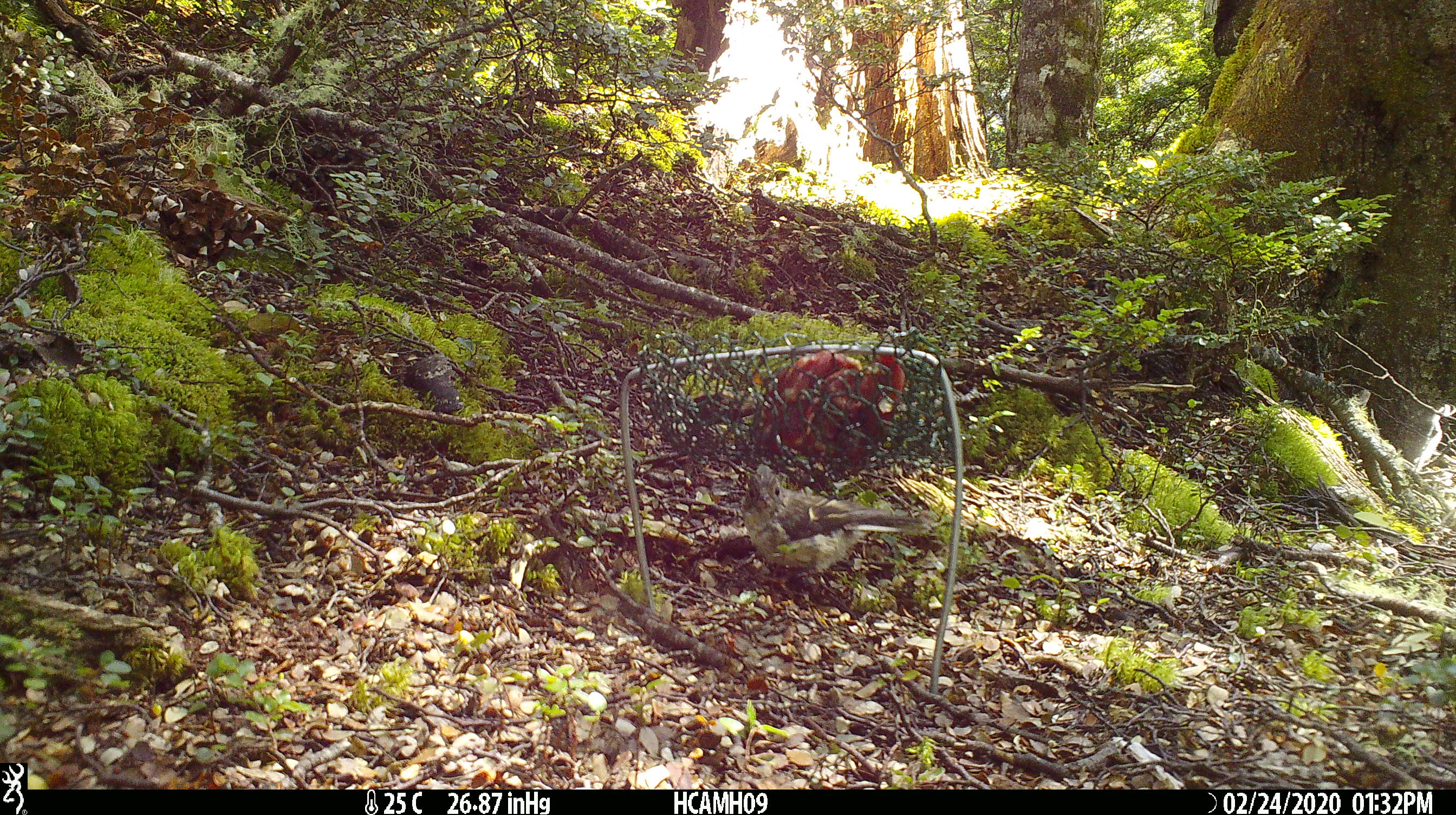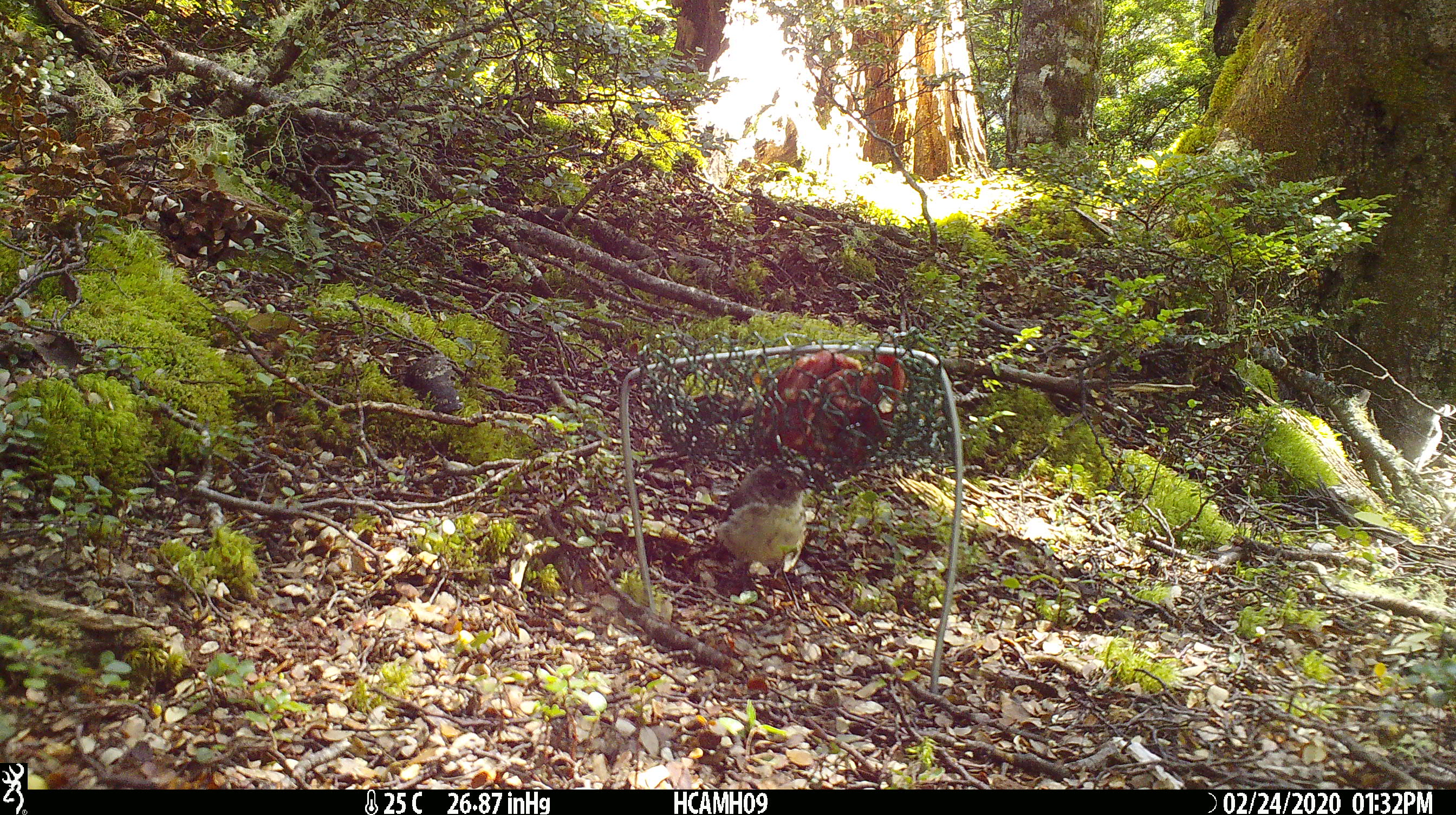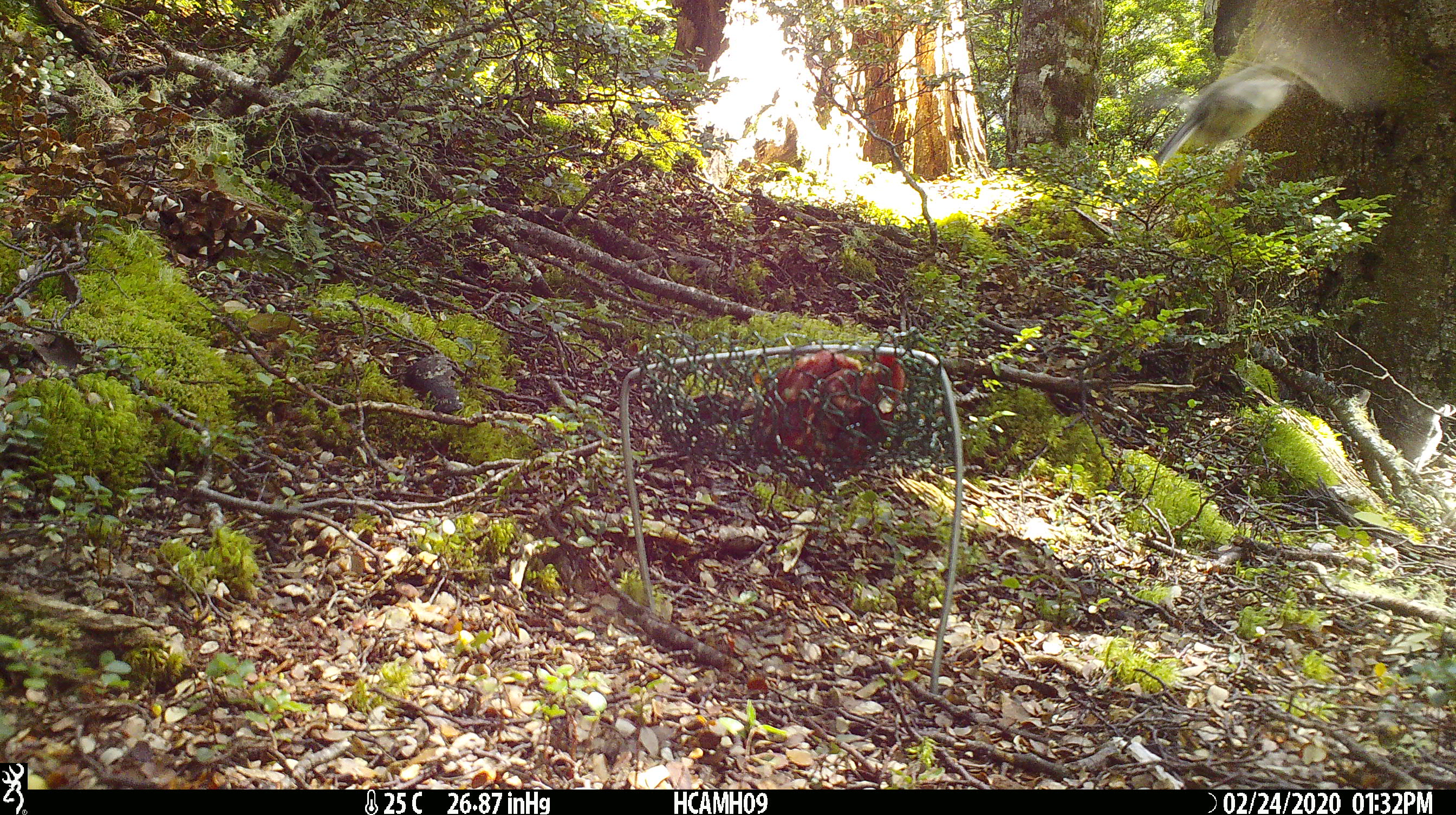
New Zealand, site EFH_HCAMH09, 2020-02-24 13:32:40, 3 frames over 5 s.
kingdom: Animalia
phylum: Chordata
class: Aves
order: Passeriformes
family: Petroicidae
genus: Petroica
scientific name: Petroica macrocephala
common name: tomtit